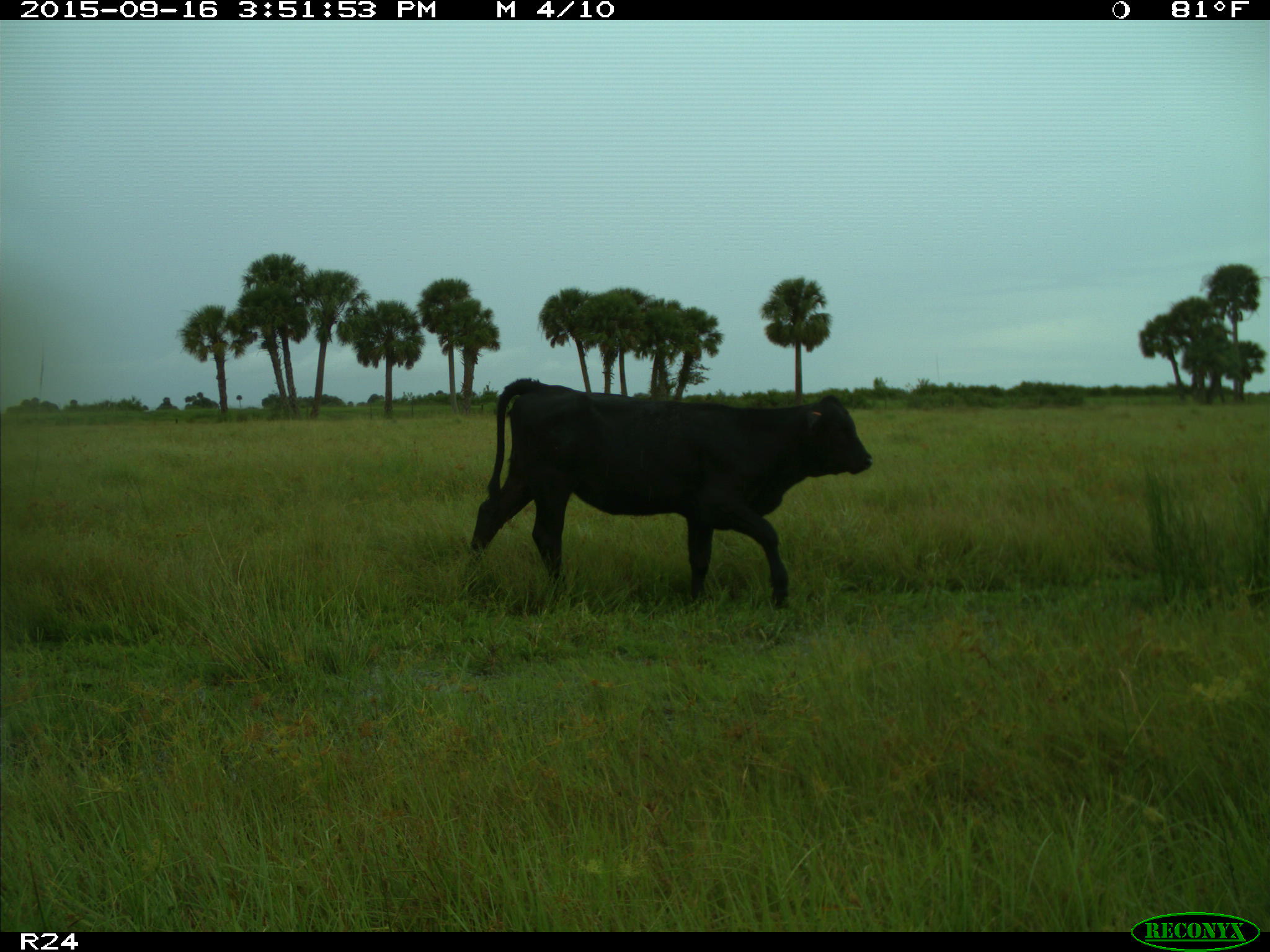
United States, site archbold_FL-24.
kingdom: Animalia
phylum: Chordata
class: Mammalia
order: Artiodactyla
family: Bovidae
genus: Bos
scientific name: Bos taurus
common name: domestic cow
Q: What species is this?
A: Bos taurus (domestic cow).